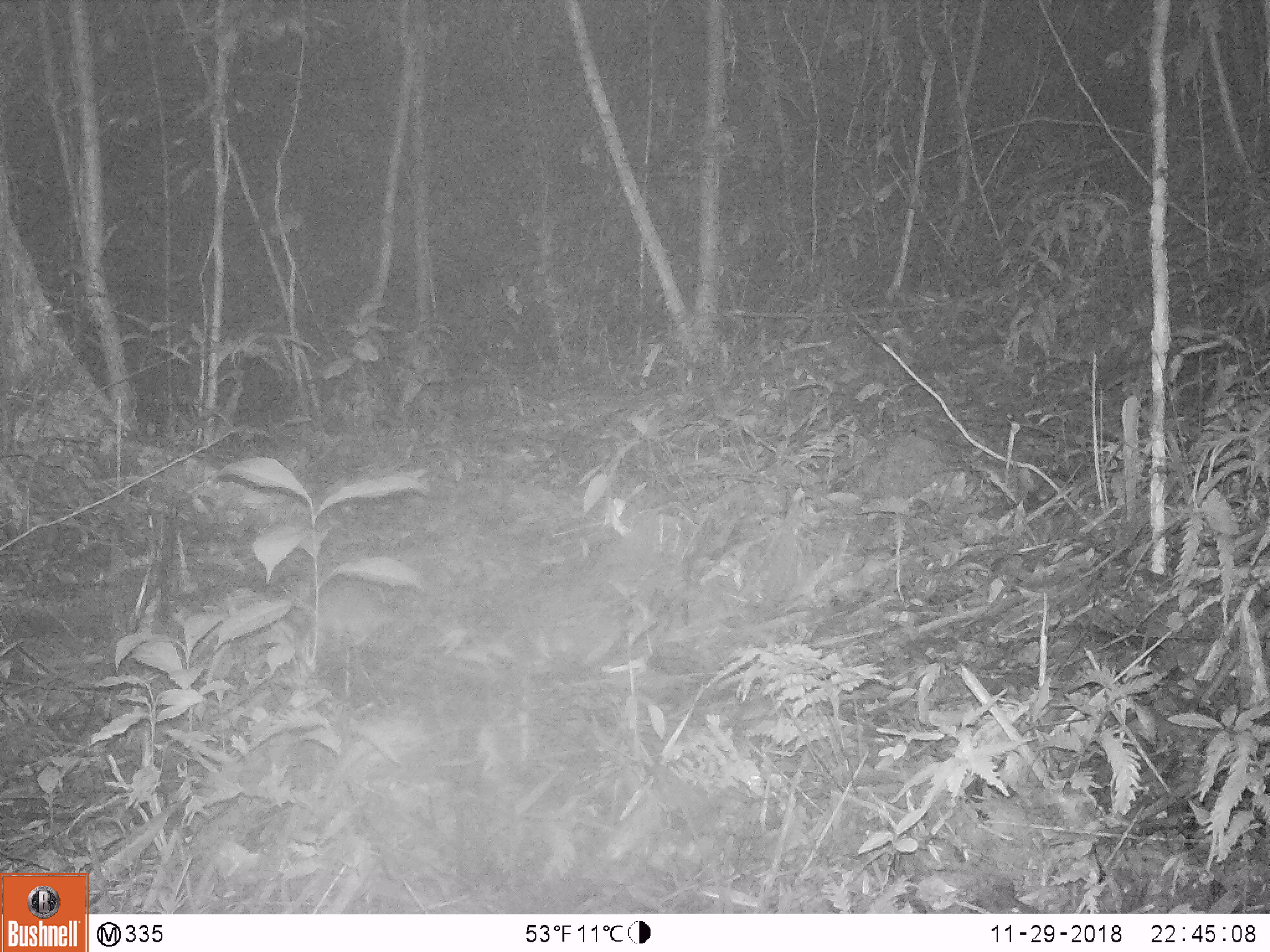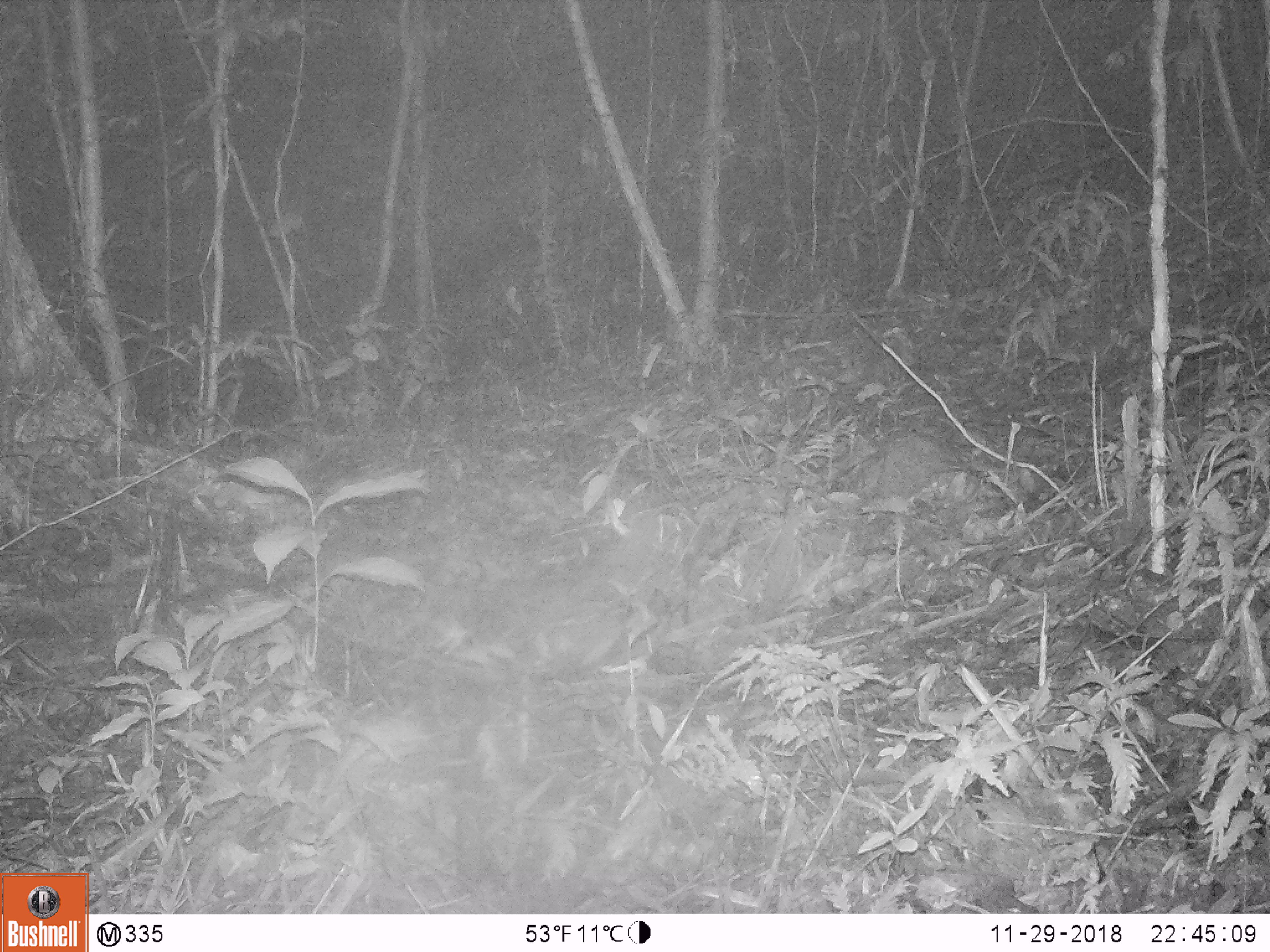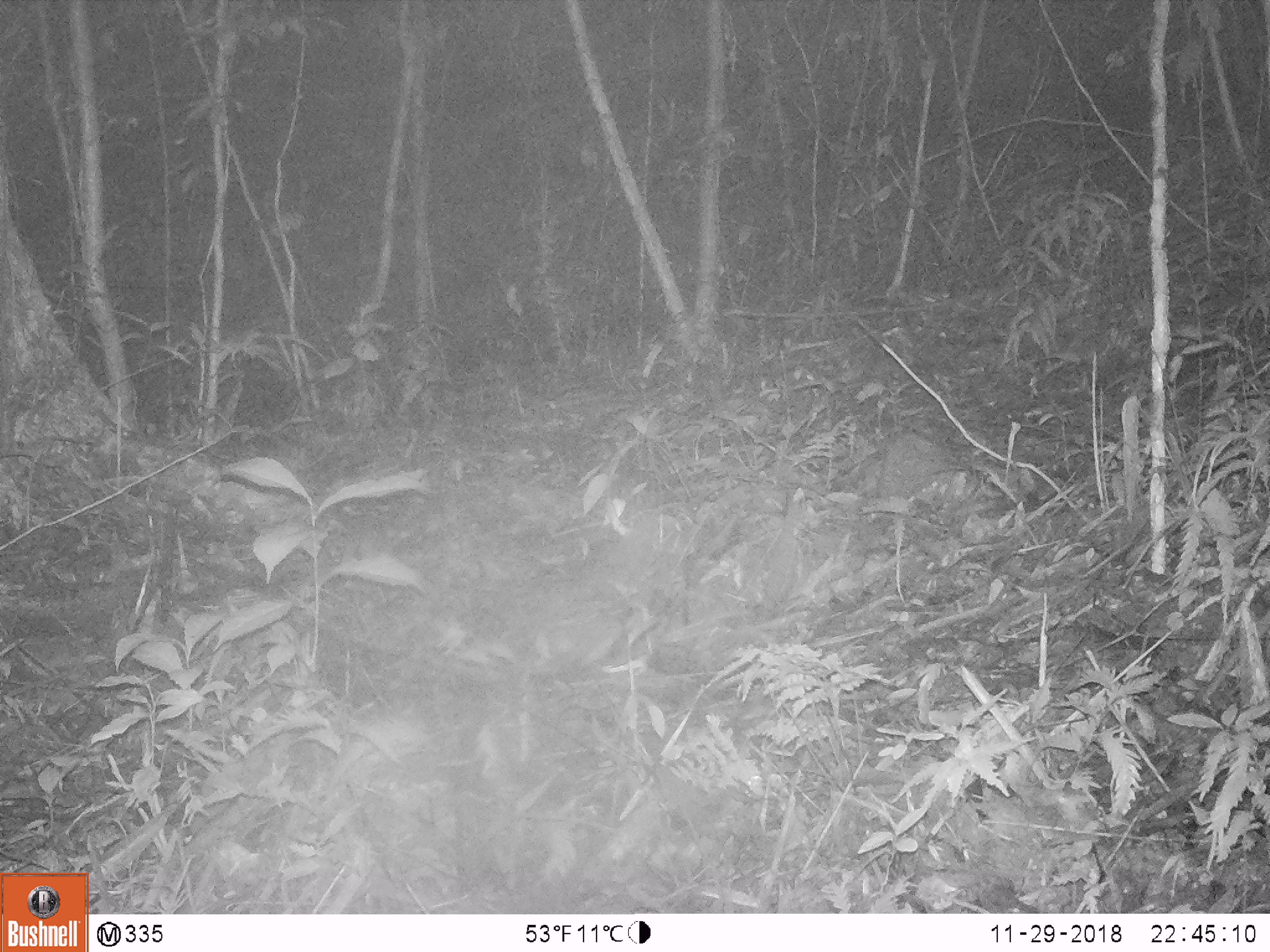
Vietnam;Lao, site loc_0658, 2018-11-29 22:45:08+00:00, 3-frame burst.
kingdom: Animalia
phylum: Chordata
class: Mammalia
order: Rodentia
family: Muridae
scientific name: Muridae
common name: old-world mice and rats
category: unidentified murid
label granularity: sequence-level